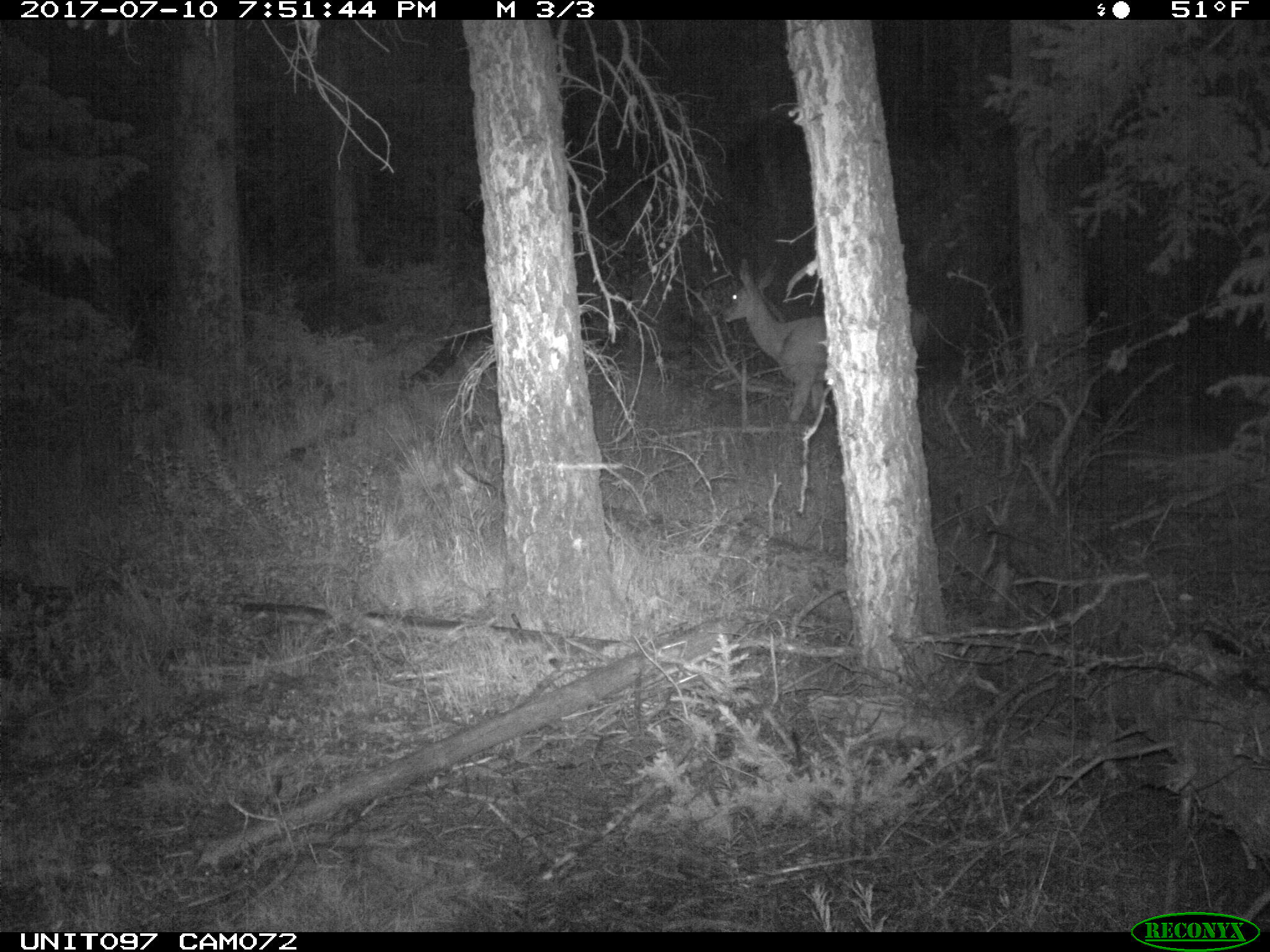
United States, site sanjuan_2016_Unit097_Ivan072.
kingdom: Animalia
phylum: Chordata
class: Mammalia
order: Artiodactyla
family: Cervidae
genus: Odocoileus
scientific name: Odocoileus hemionus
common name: mule deer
Odocoileus hemionus (mule deer).